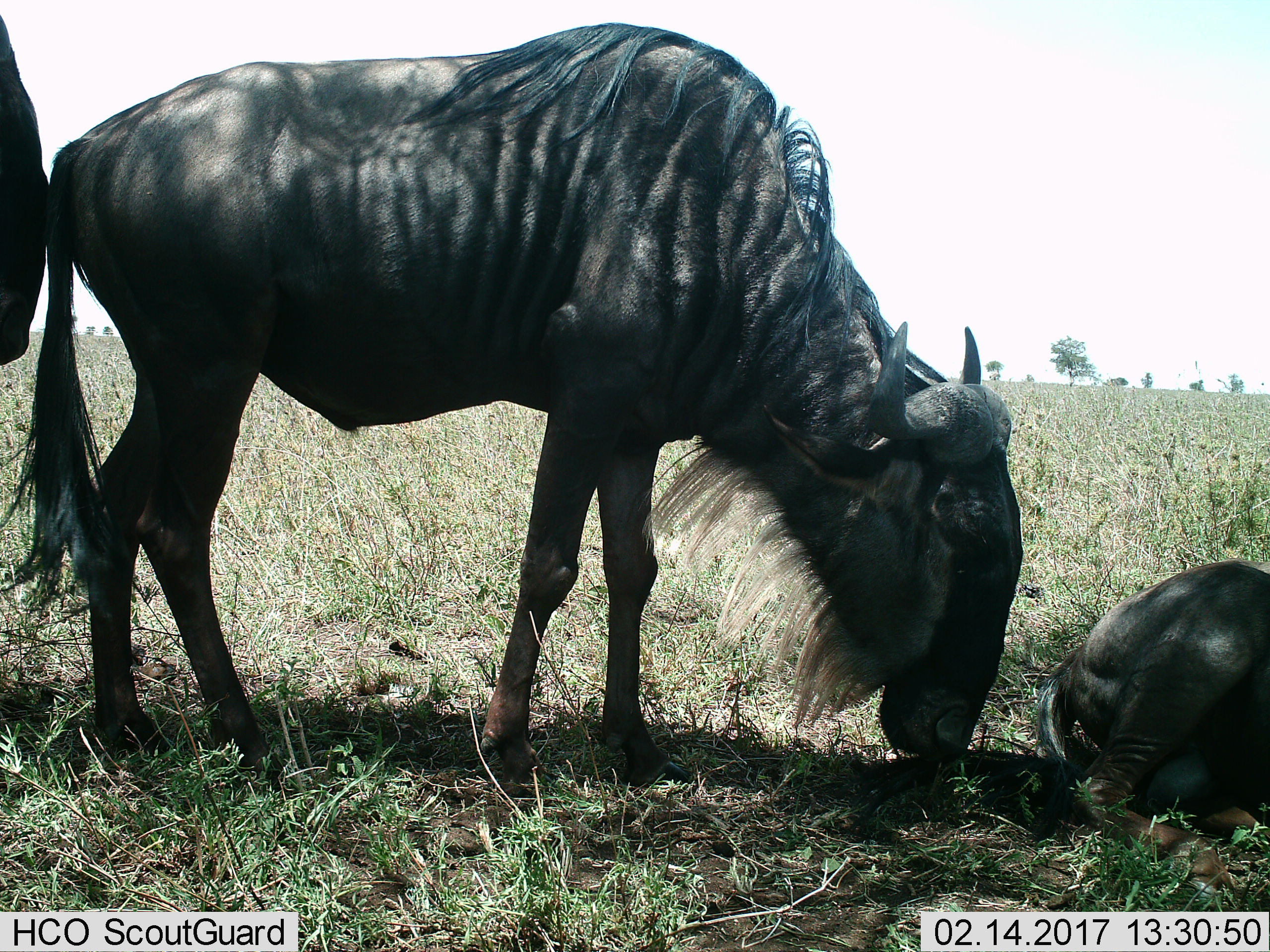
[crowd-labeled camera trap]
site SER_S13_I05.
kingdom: Animalia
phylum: Chordata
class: Mammalia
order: Artiodactyla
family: Bovidae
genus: Connochaetes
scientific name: Connochaetes taurinus taurinus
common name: blue wildebeest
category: wildebeestblue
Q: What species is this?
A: Wildebeestblue (blue wildebeest) (Connochaetes taurinus taurinus).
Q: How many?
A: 3.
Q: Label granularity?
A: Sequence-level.